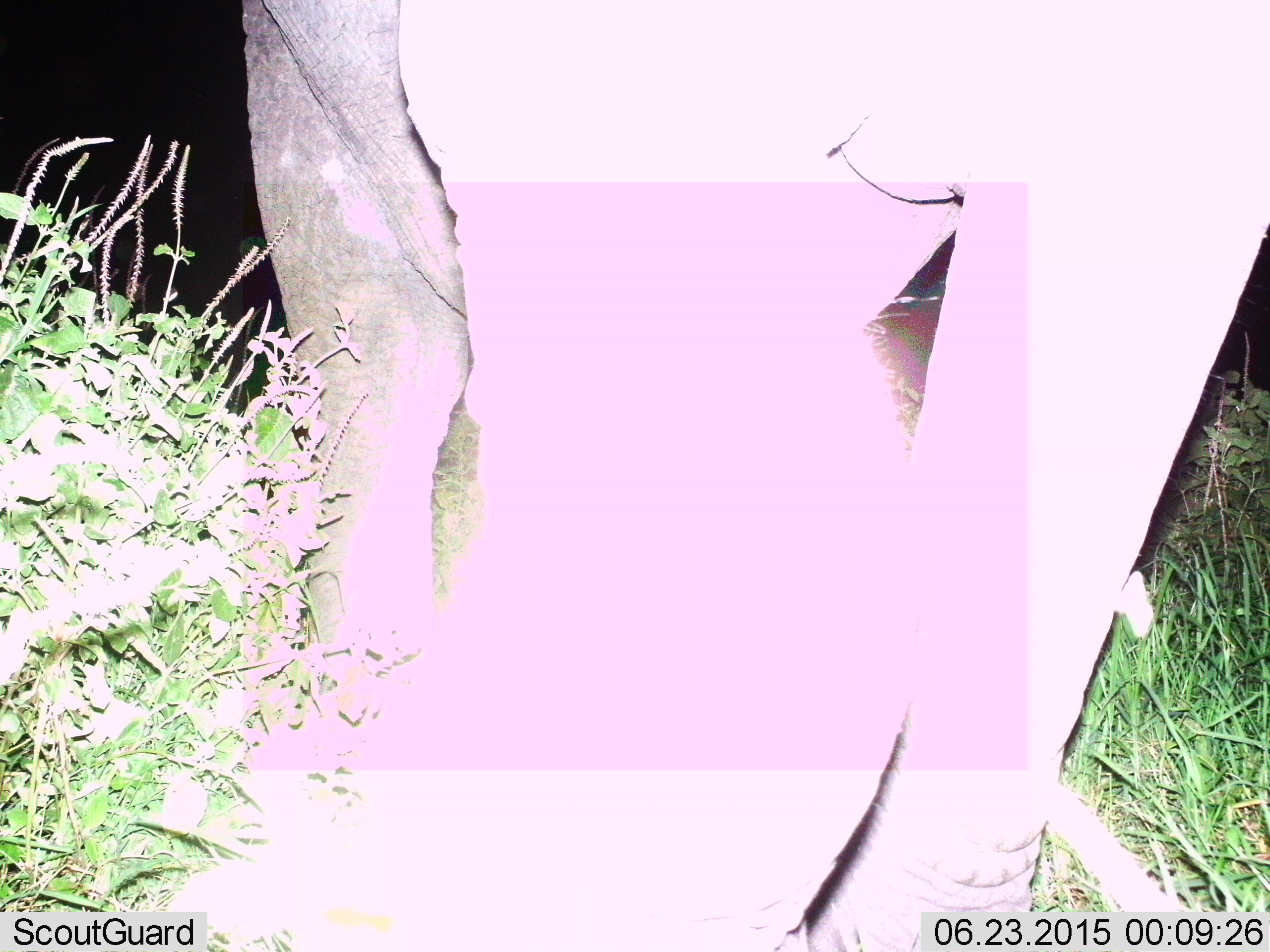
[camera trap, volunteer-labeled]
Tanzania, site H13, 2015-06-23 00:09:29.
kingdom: Animalia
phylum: Chordata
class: Mammalia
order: Proboscidea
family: Elephantidae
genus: Loxodonta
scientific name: Loxodonta africana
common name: african bush elephant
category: elephant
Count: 1.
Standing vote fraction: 70%.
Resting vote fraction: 0%.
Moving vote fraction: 30%.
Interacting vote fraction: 0%.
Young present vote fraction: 0%.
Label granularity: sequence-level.